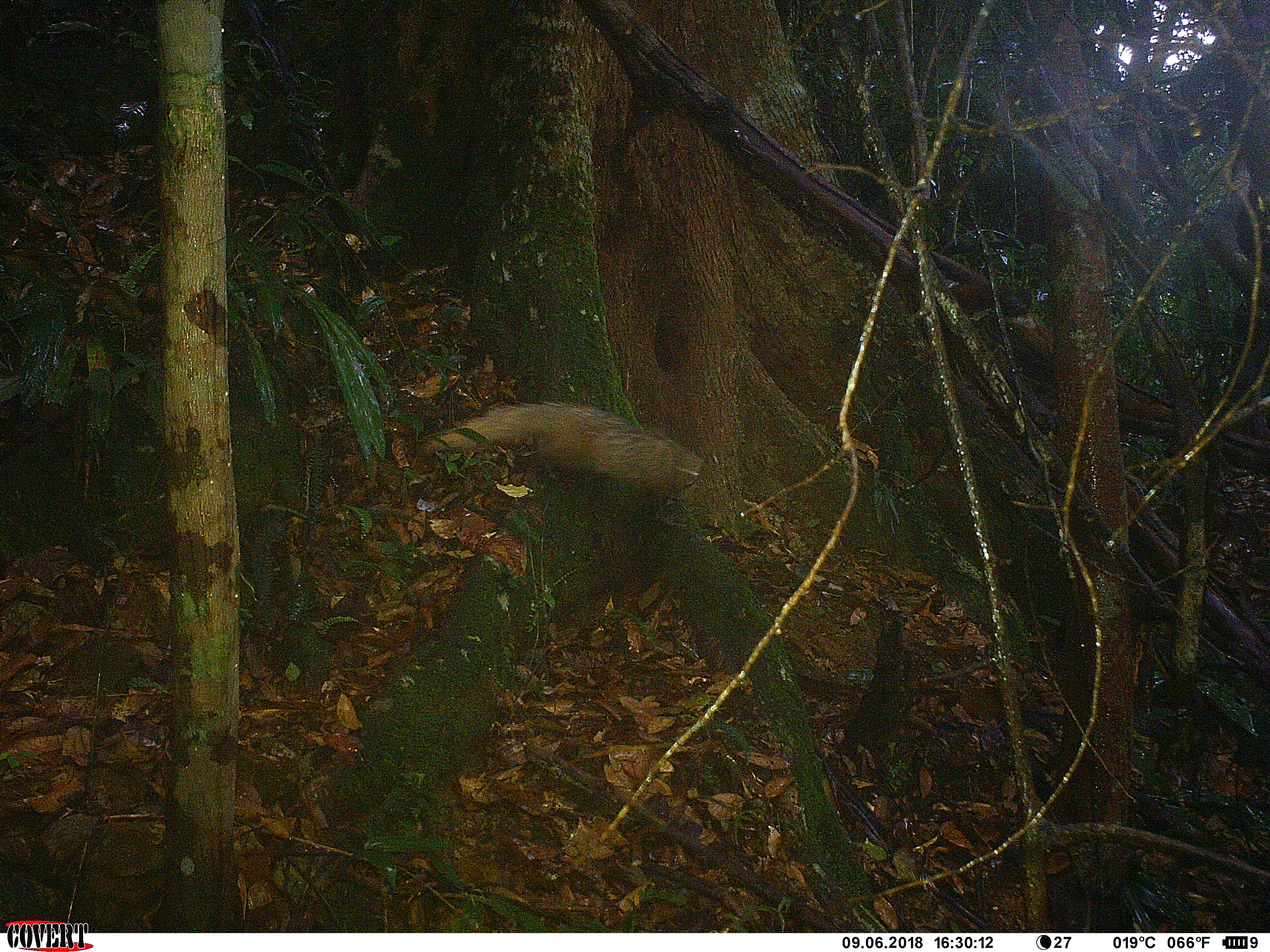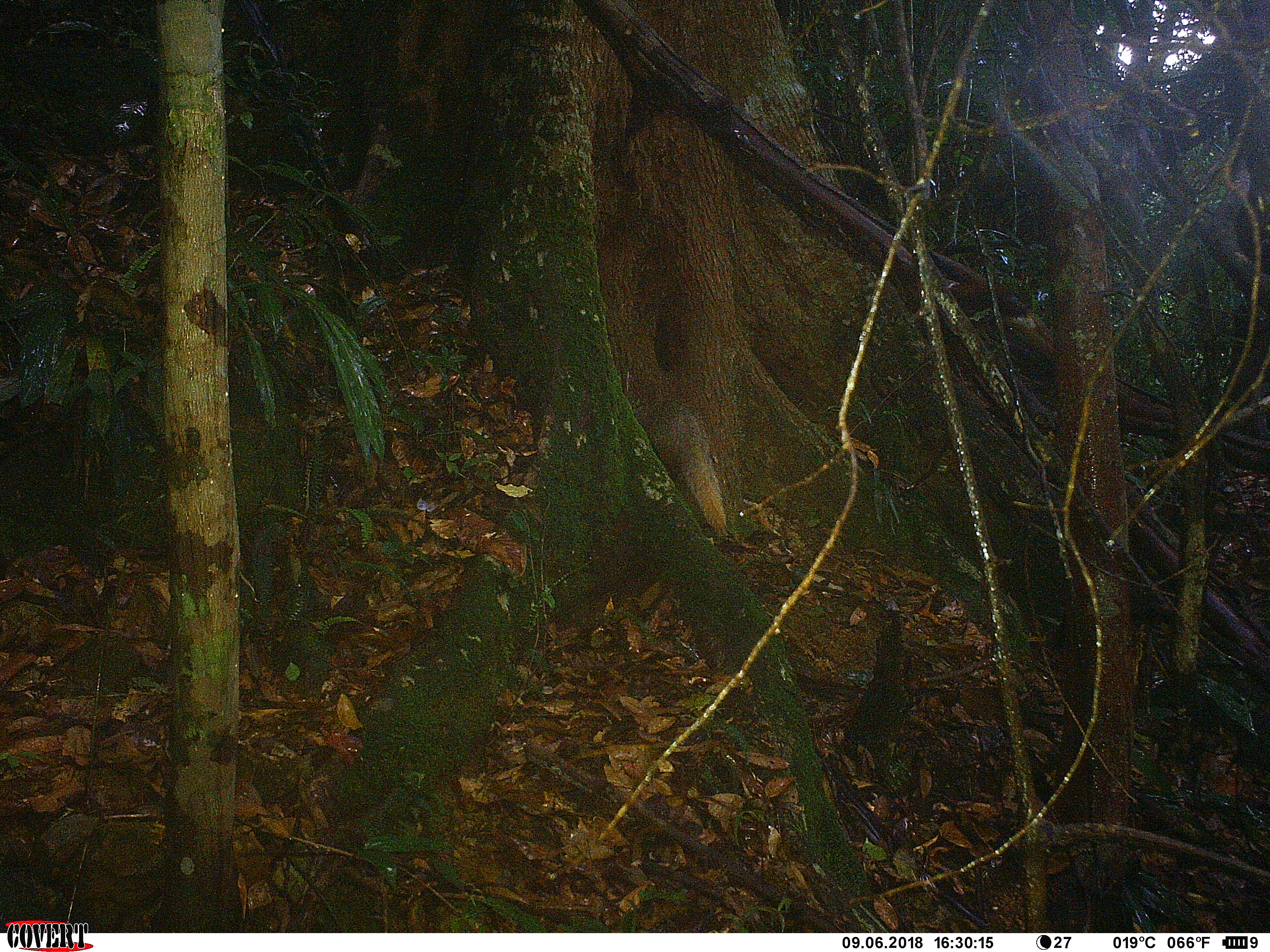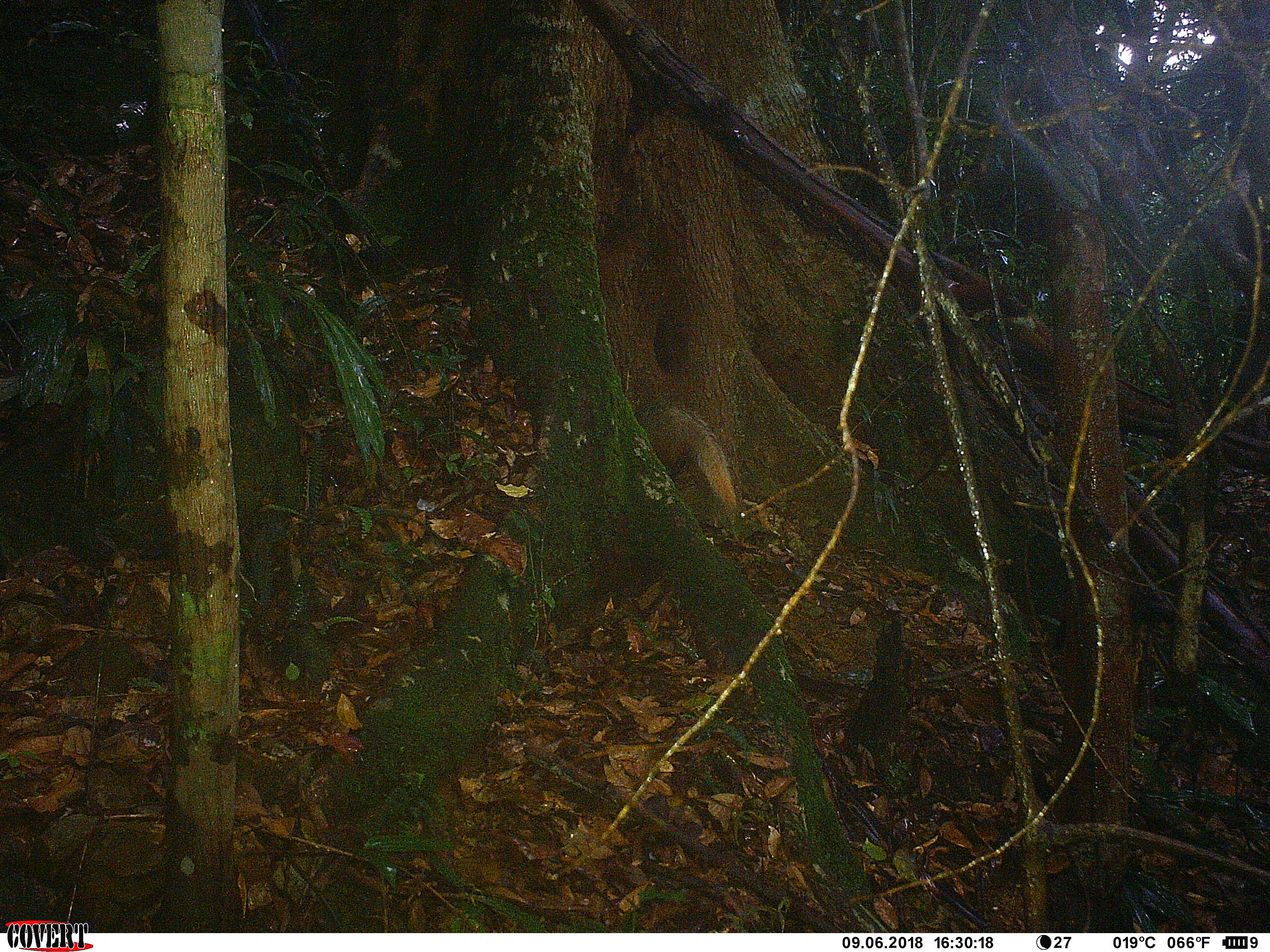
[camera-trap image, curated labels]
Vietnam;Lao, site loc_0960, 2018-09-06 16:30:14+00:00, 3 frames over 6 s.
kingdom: Animalia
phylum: Chordata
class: Mammalia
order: Carnivora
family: Herpestidae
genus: Urva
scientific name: Urva urva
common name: crab-eating mongoose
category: crab eating mongoose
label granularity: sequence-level